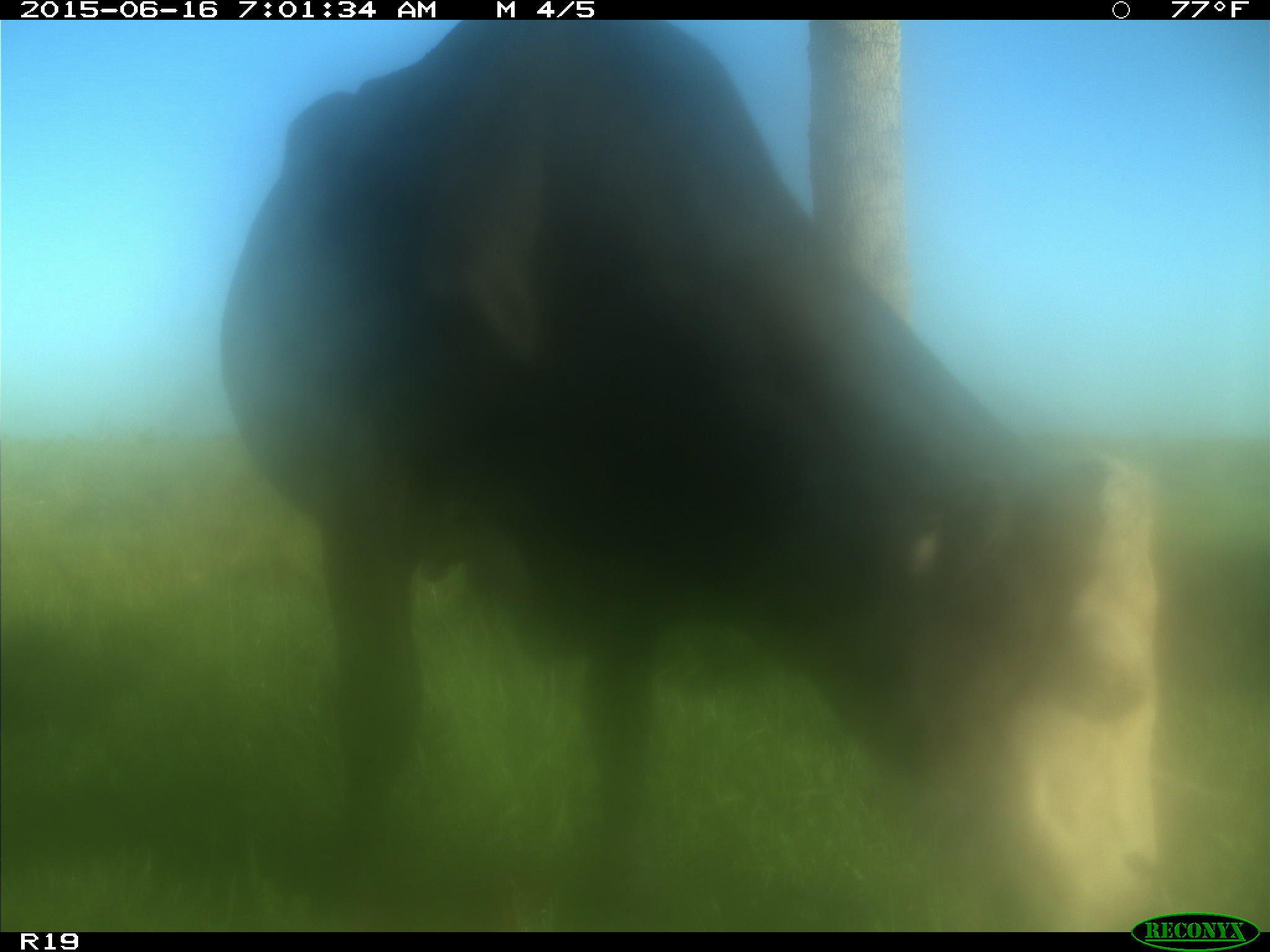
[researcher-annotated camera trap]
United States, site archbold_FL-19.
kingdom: Animalia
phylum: Chordata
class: Mammalia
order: Artiodactyla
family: Bovidae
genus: Bos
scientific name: Bos taurus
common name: domestic cow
Bos taurus (domestic cow).